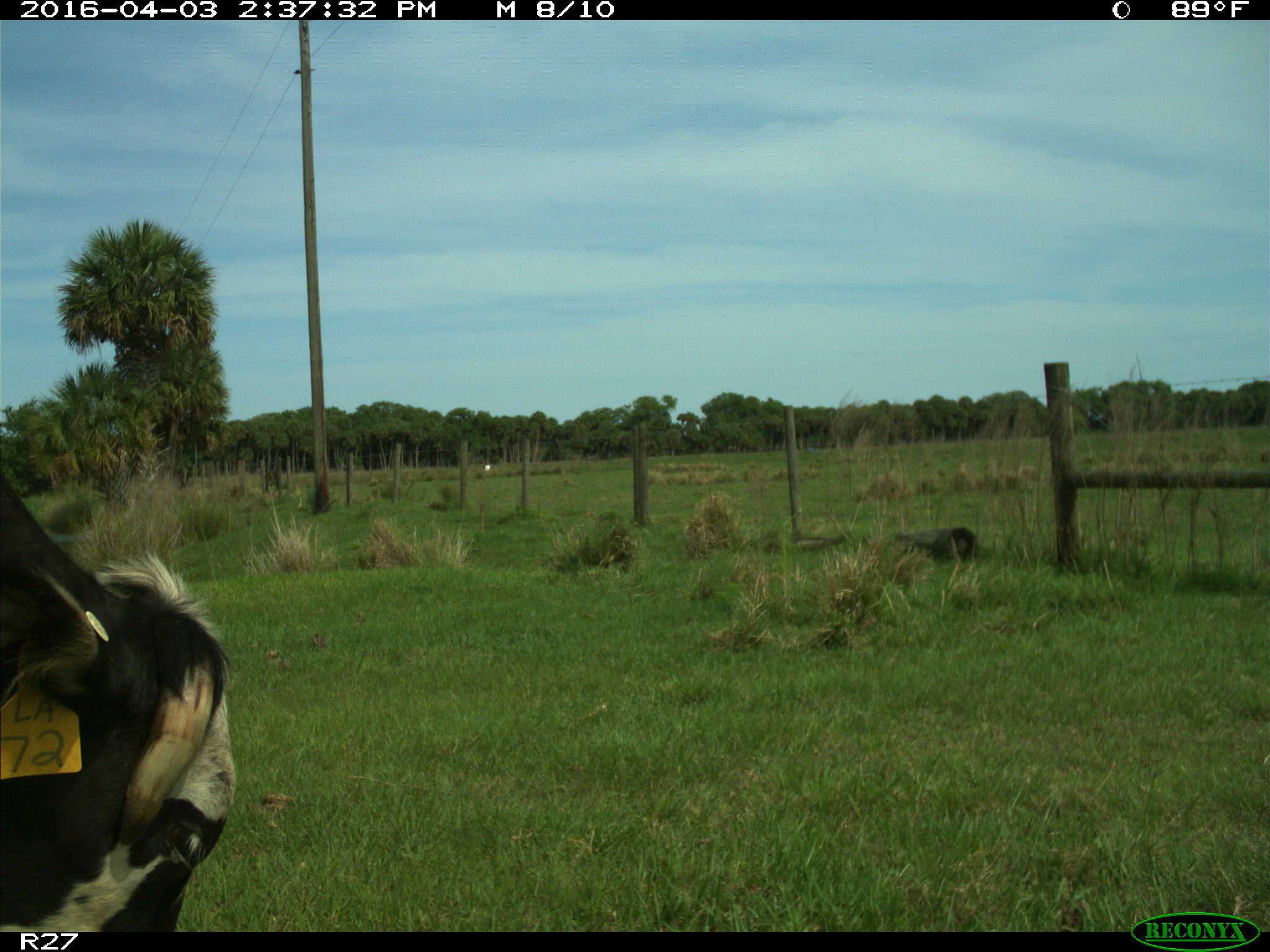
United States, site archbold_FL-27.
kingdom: Animalia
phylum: Chordata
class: Mammalia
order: Artiodactyla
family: Bovidae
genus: Bos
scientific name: Bos taurus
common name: domestic cow